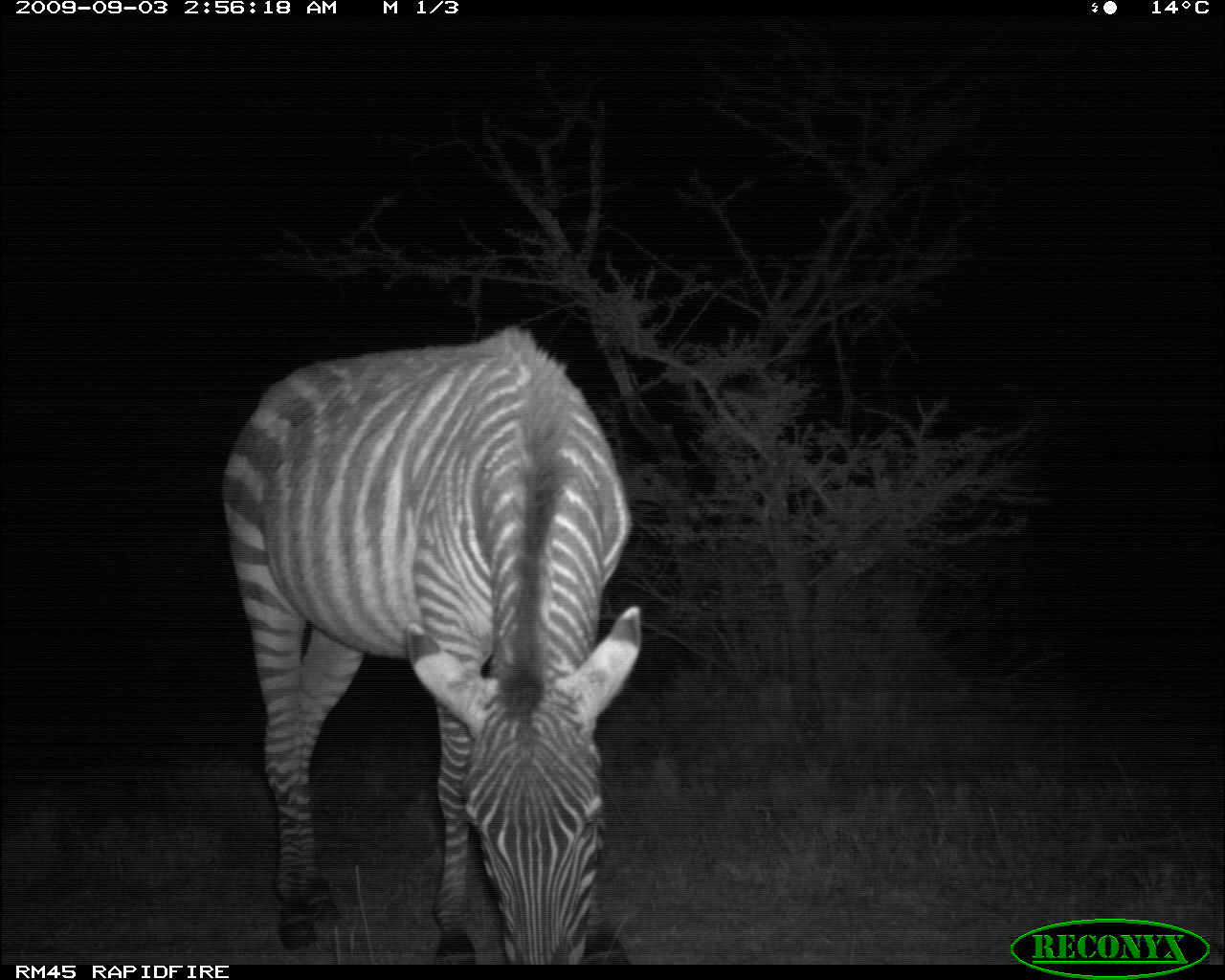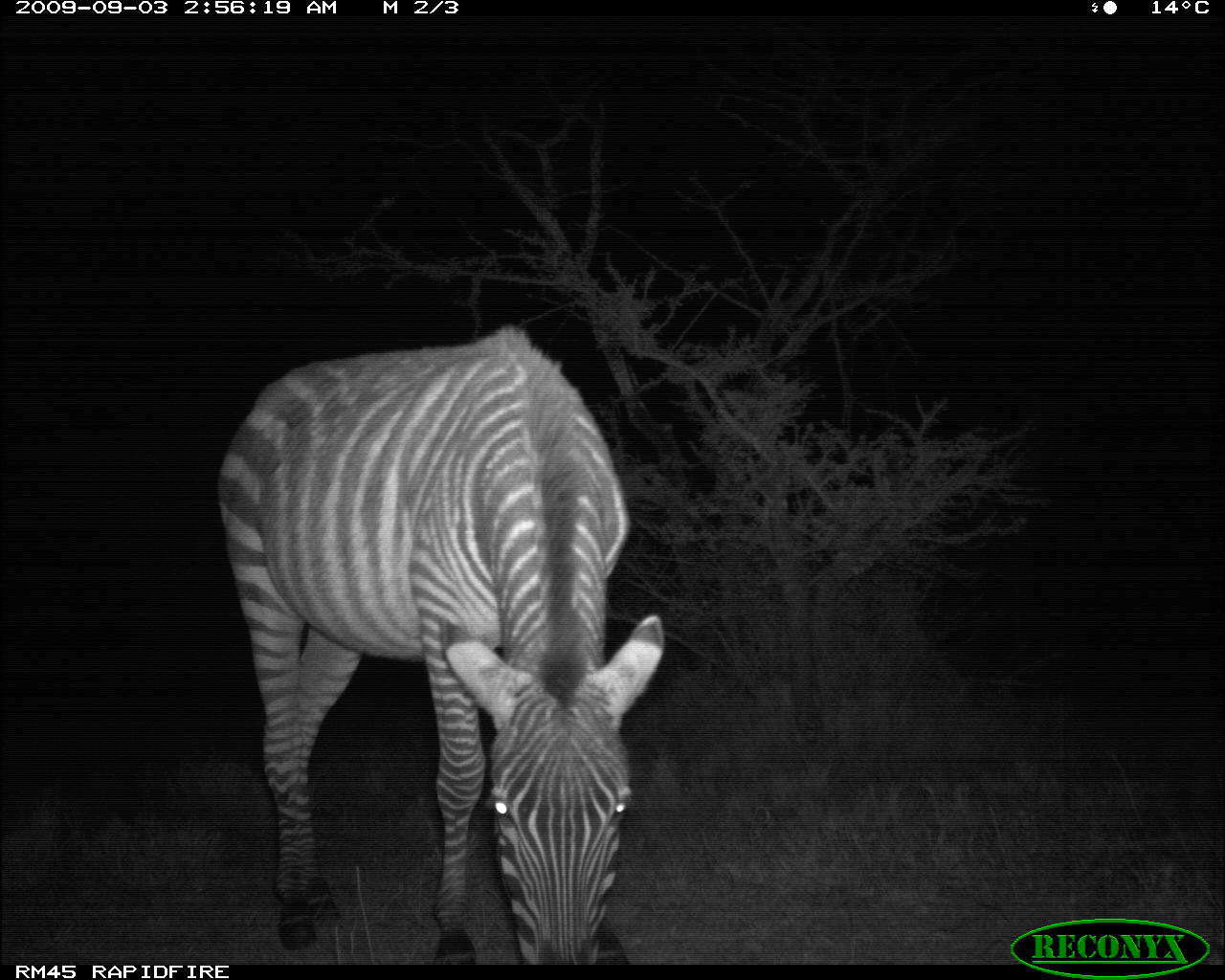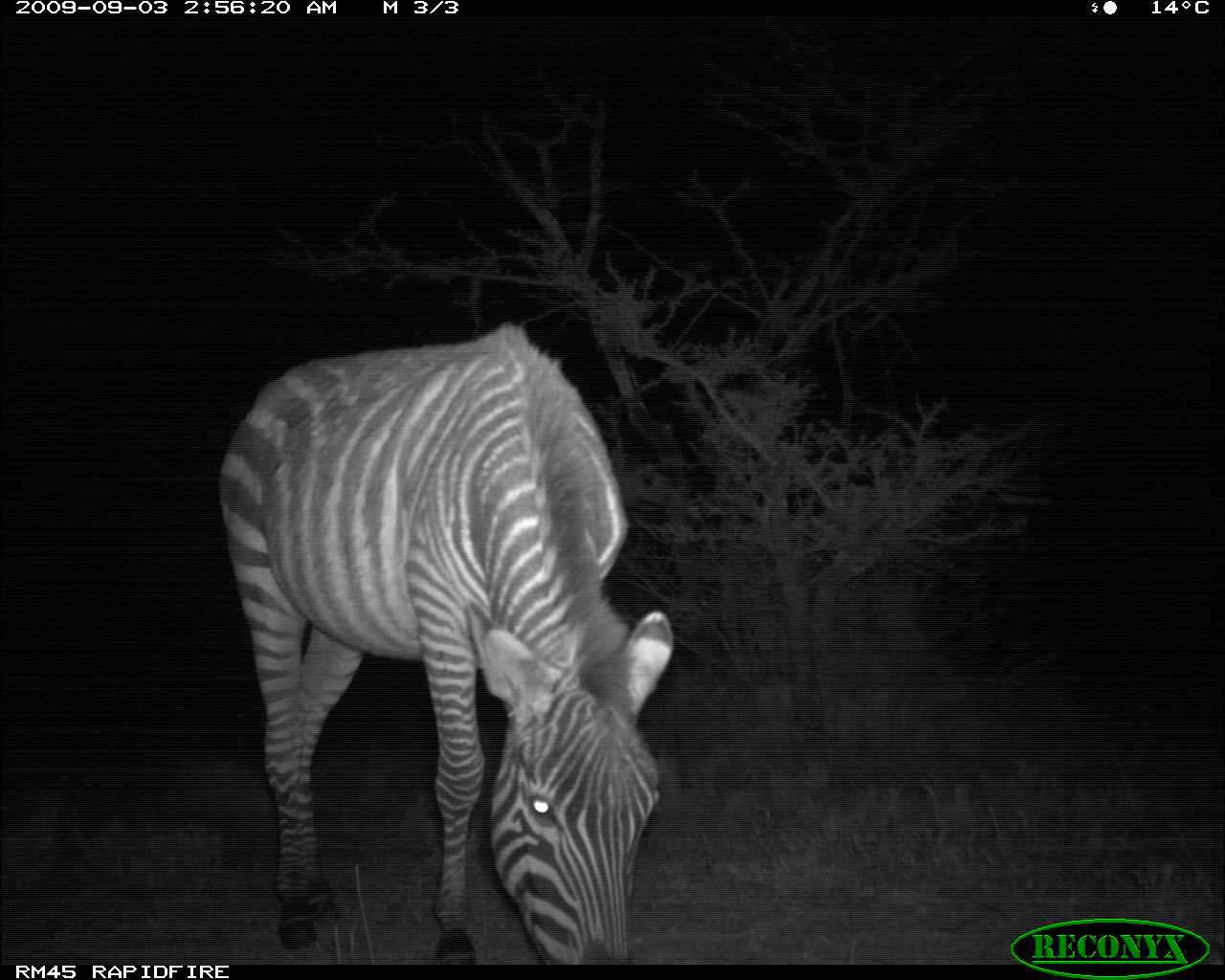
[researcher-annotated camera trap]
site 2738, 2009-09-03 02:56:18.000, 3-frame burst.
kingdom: Animalia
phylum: Chordata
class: Mammalia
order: Perissodactyla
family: Equidae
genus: Equus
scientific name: Equus quagga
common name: plains zebra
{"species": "Equus quagga (plains zebra)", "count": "1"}